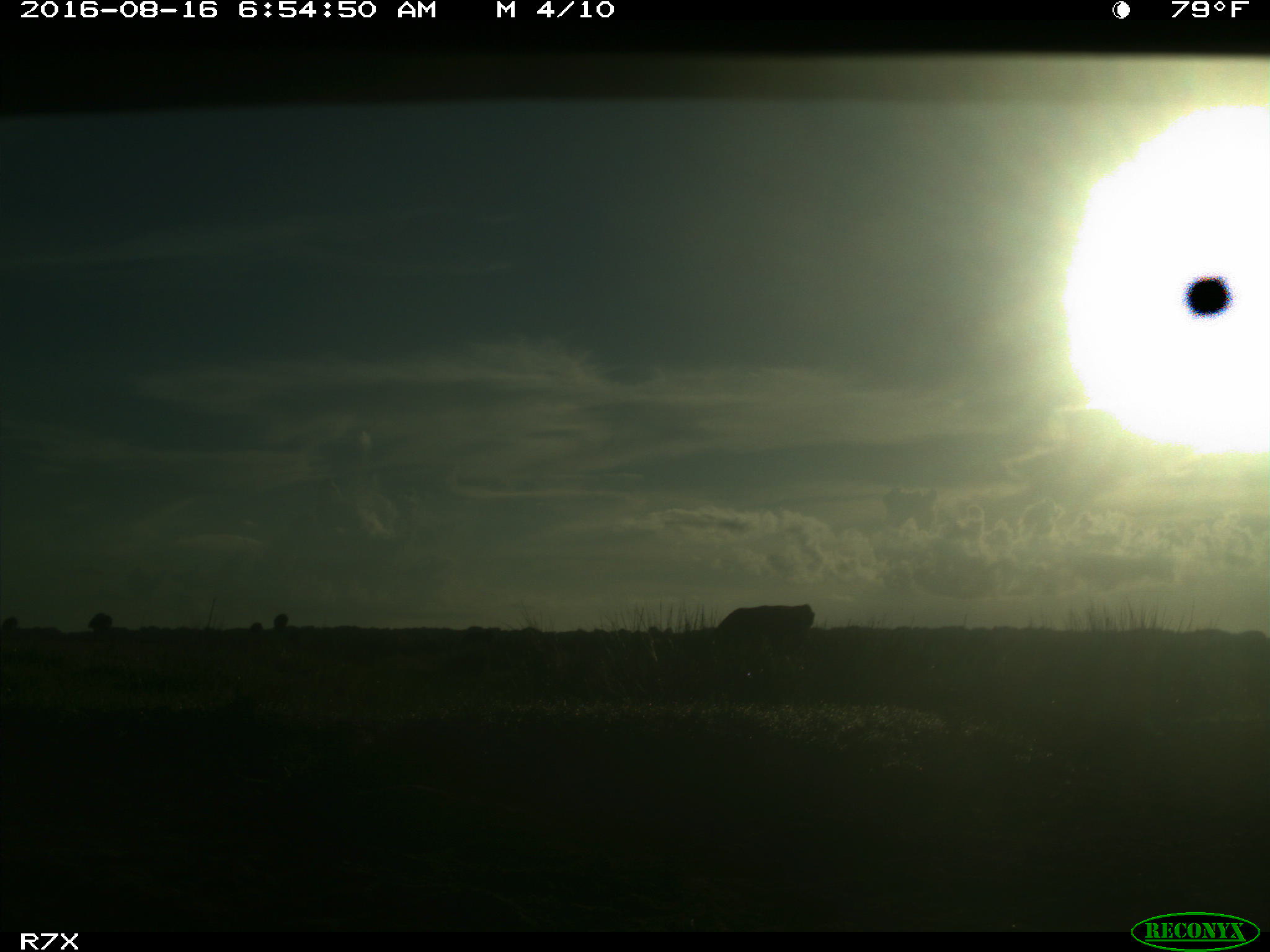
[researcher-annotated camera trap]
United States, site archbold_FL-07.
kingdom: Animalia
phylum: Chordata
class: Mammalia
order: Artiodactyla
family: Bovidae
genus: Bos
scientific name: Bos taurus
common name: domestic cow